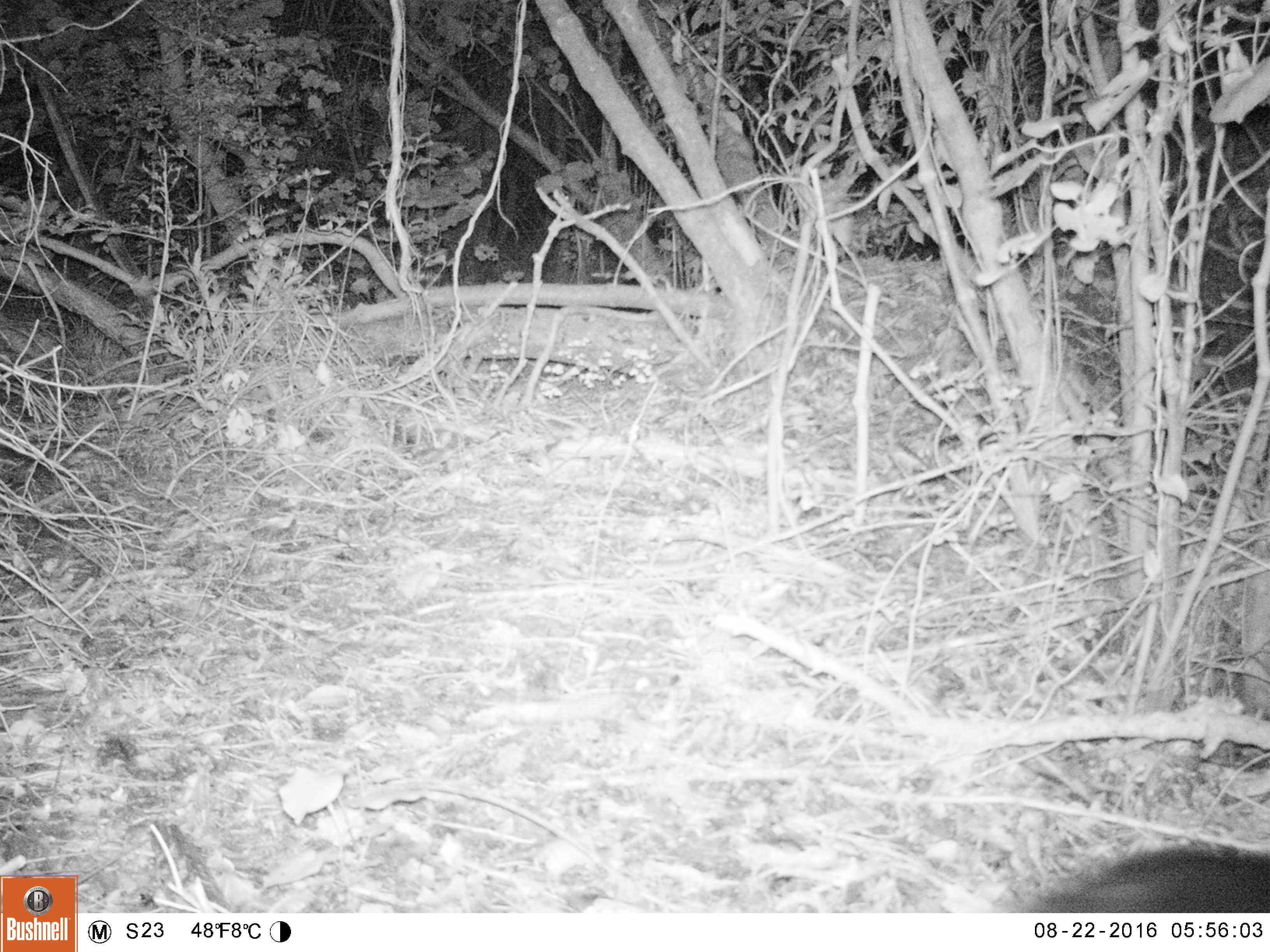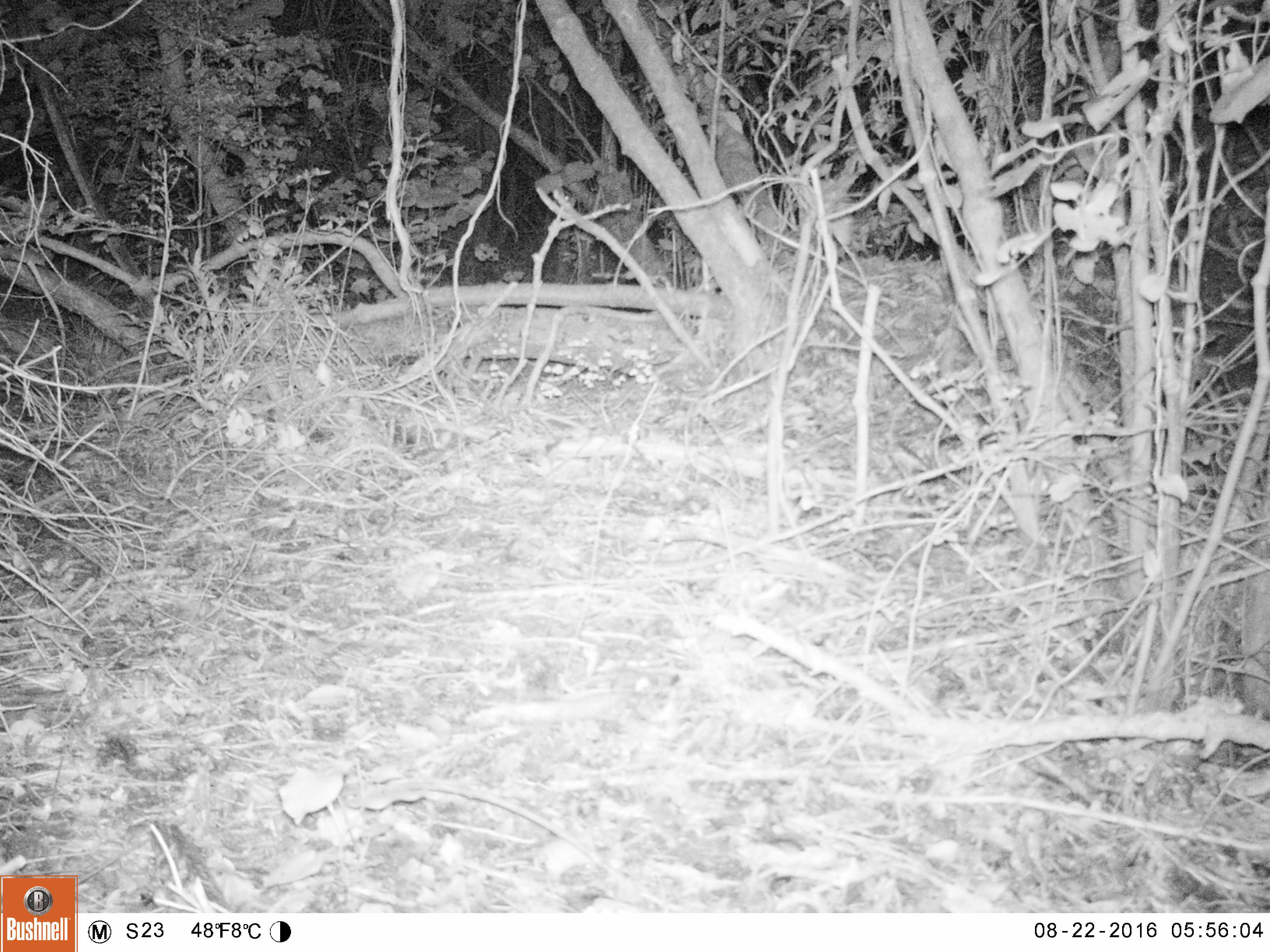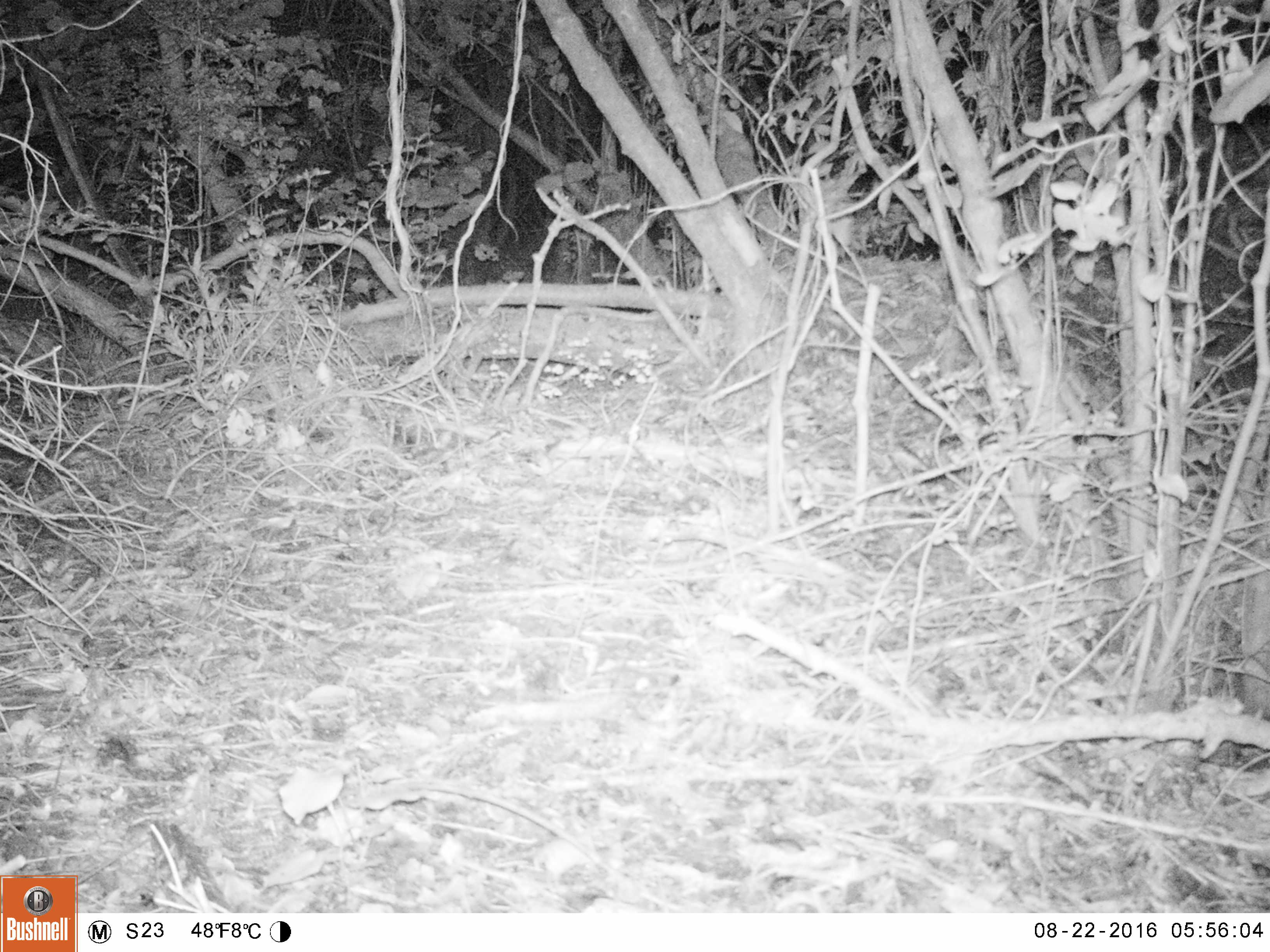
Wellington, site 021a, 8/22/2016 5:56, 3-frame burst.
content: unidentified animal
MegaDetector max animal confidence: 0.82